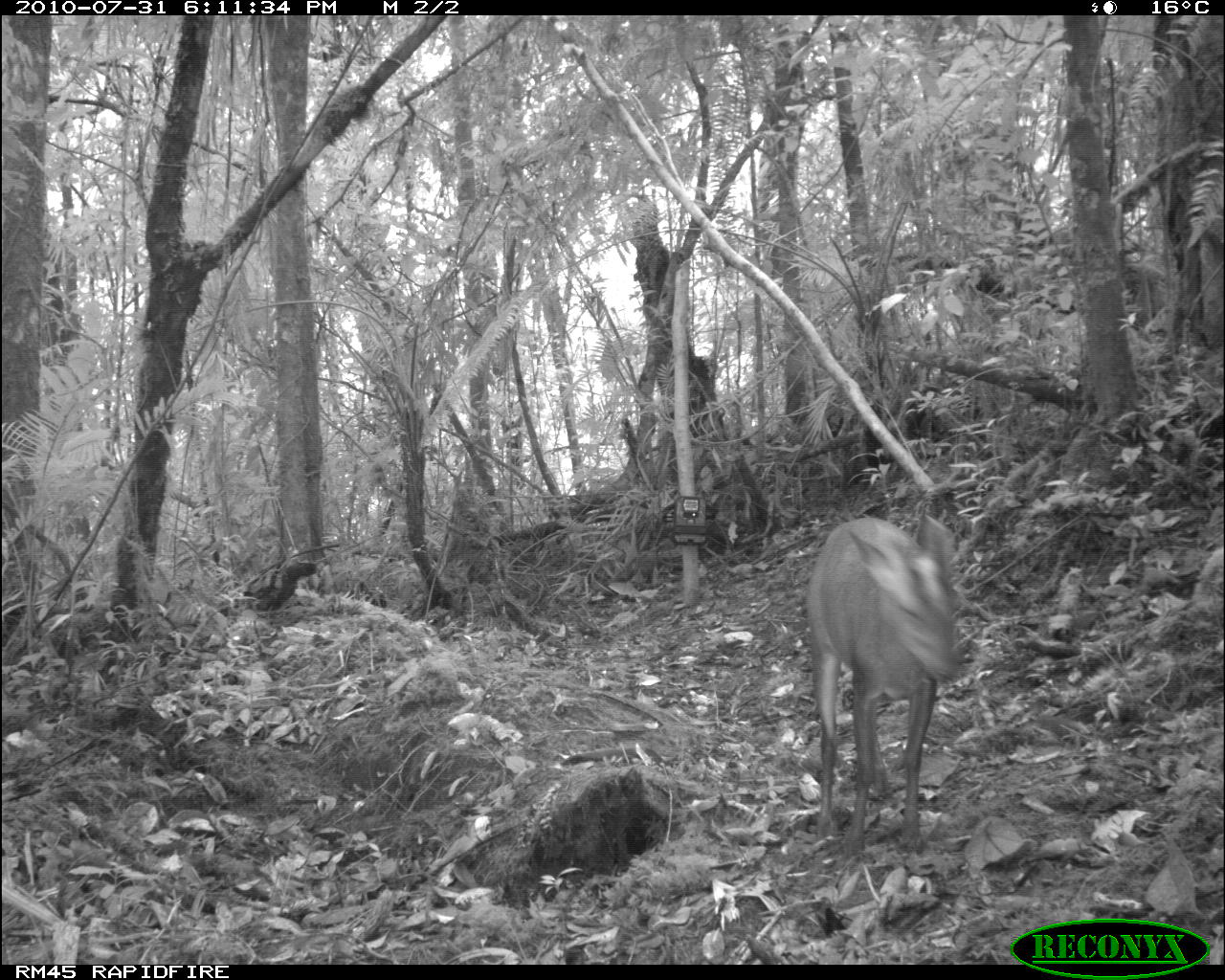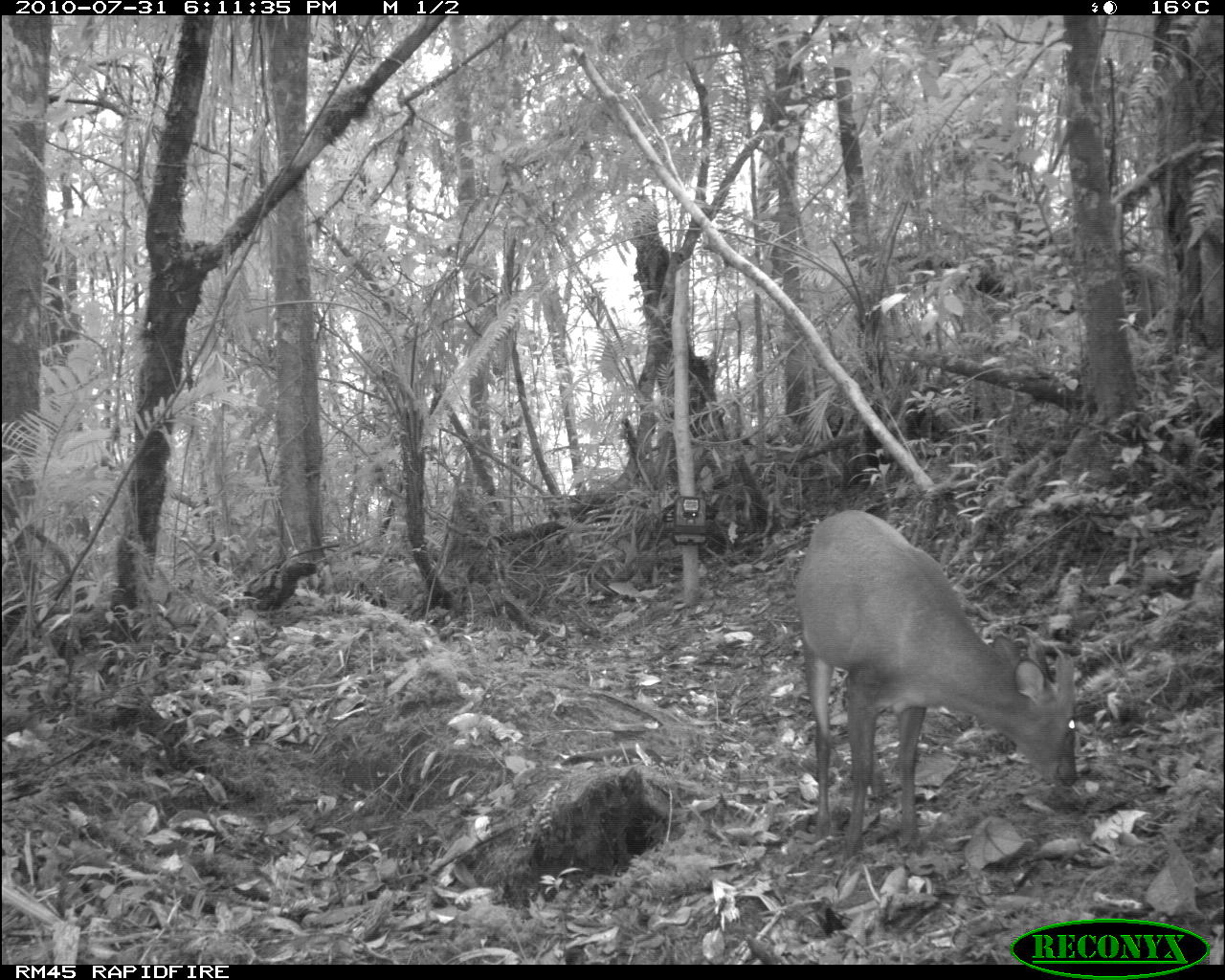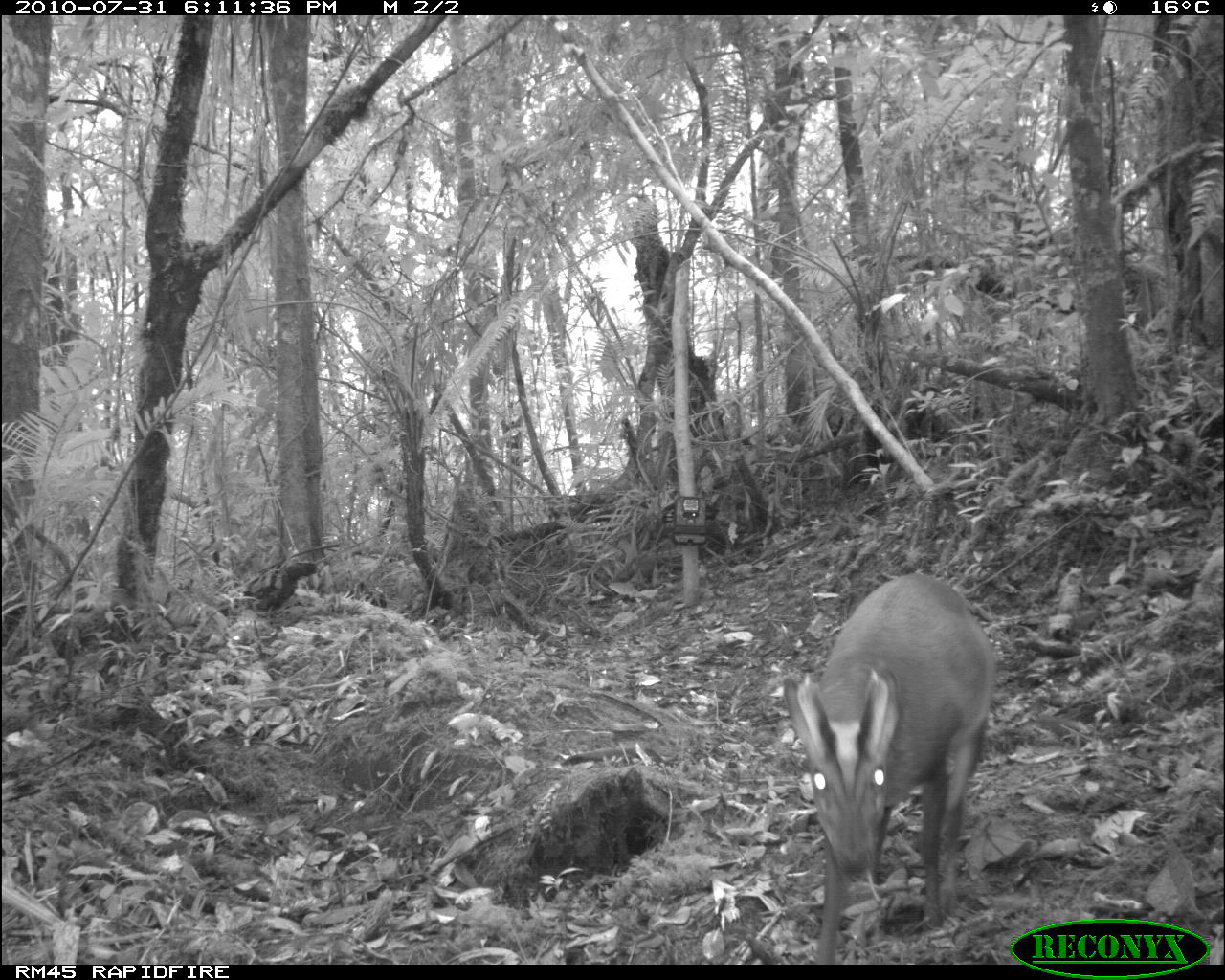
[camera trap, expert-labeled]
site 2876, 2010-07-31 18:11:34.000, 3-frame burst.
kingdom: Animalia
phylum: Chordata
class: Mammalia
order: Artiodactyla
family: Cervidae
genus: Muntiacus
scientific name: Muntiacus muntjak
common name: southern red muntjac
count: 1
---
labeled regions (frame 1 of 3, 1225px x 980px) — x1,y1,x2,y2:
muntiacus muntjak: 804,513,967,858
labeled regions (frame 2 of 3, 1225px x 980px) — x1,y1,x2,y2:
muntiacus muntjak: 787,509,1082,867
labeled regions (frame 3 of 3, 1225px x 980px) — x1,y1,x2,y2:
muntiacus muntjak: 783,575,994,965